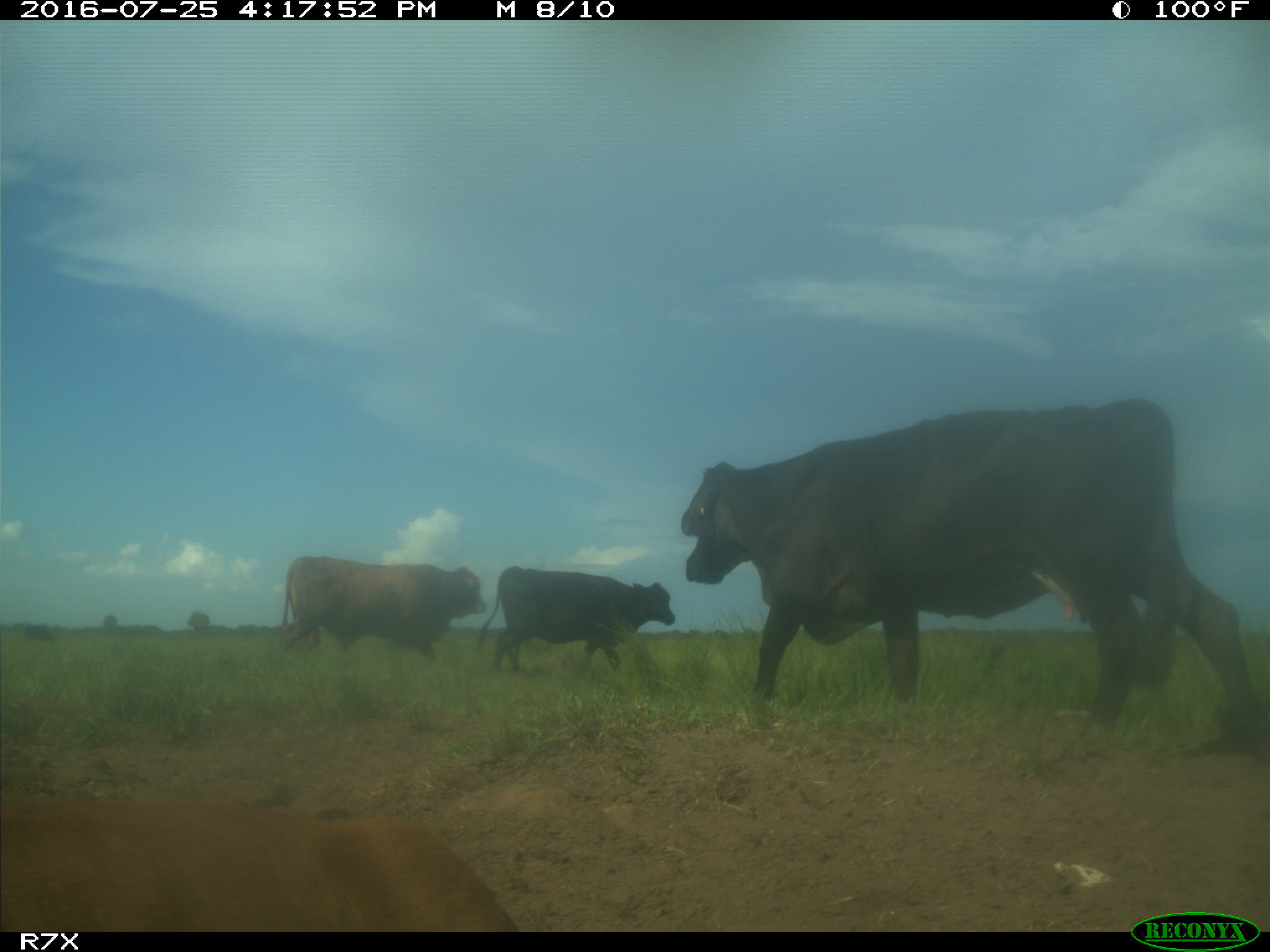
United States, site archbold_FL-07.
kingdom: Animalia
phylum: Chordata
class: Mammalia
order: Artiodactyla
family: Bovidae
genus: Bos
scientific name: Bos taurus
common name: domestic cow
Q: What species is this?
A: Bos taurus (domestic cow).